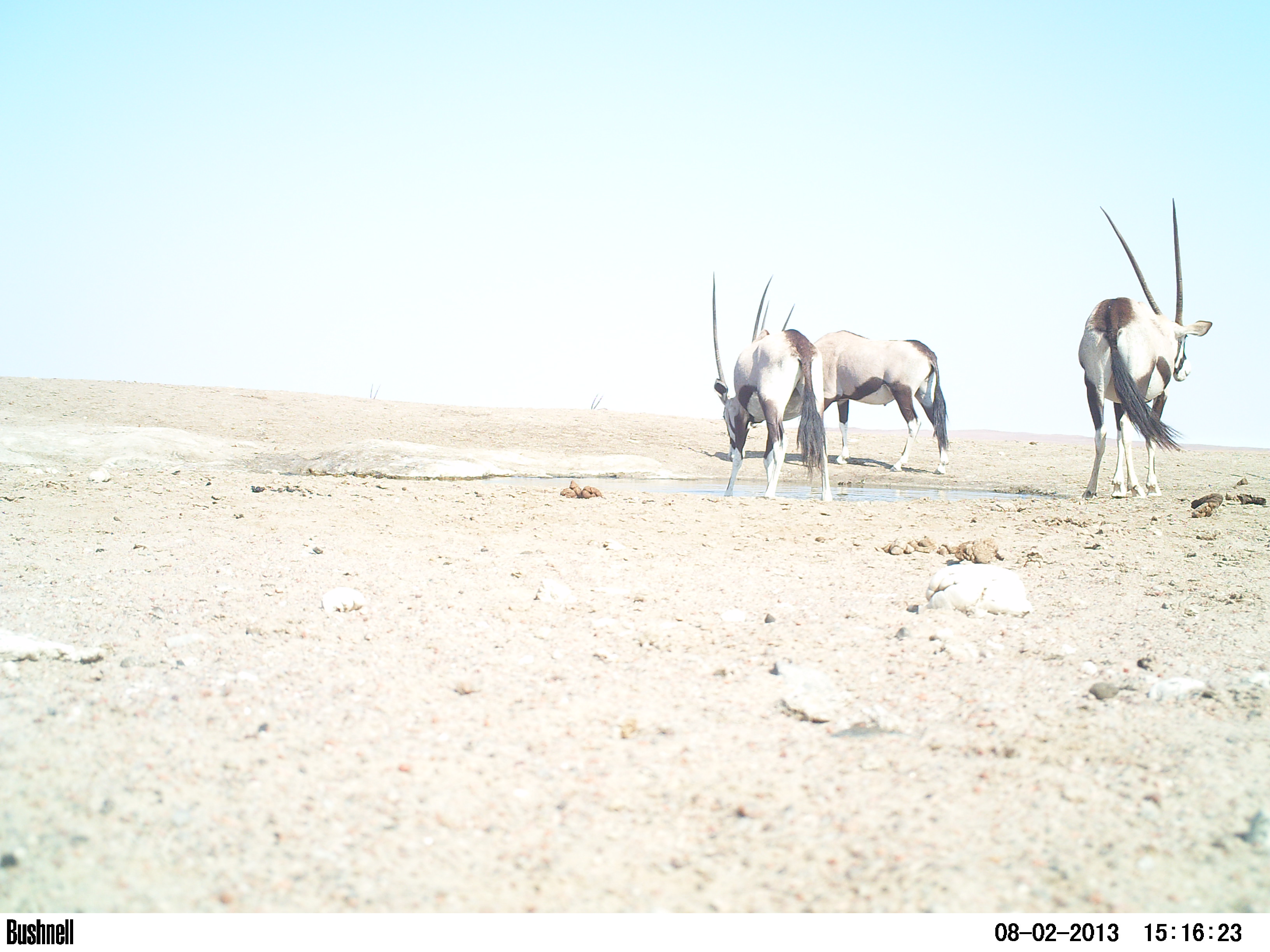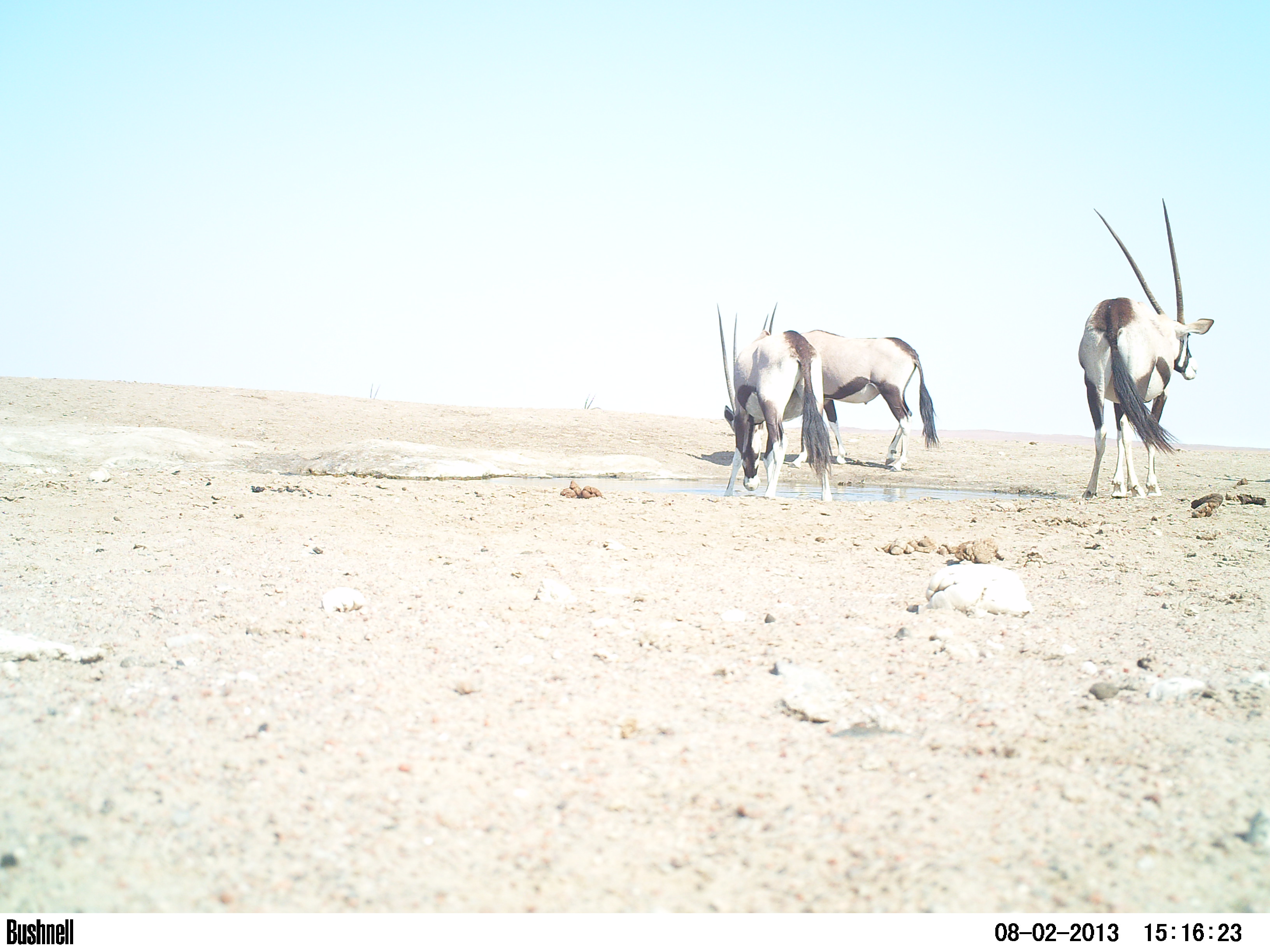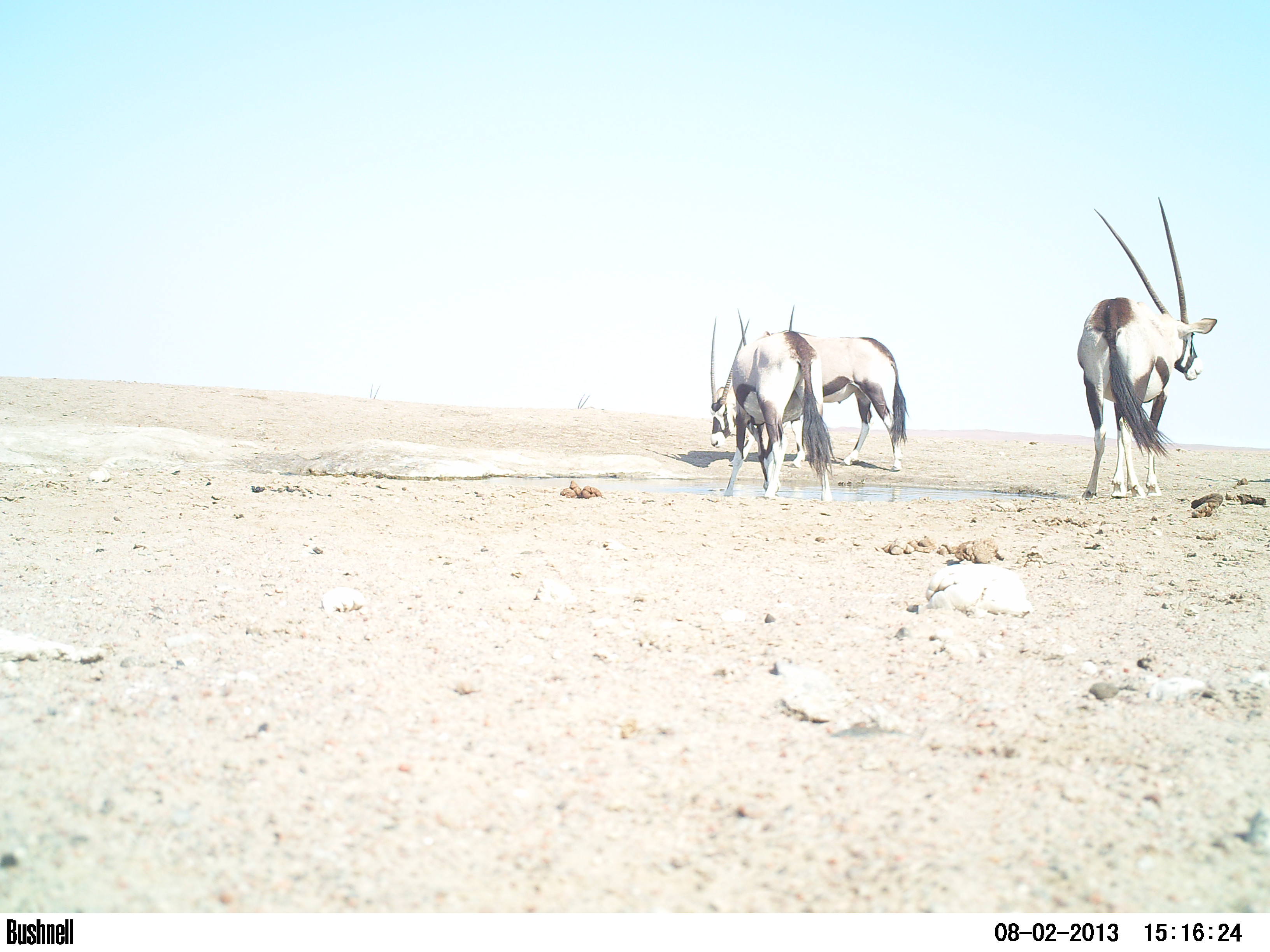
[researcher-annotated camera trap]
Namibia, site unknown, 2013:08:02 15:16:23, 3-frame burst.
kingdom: Animalia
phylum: Chordata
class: Mammalia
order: Artiodactyla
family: Bovidae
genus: Oryx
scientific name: Oryx gazella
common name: gemsbok